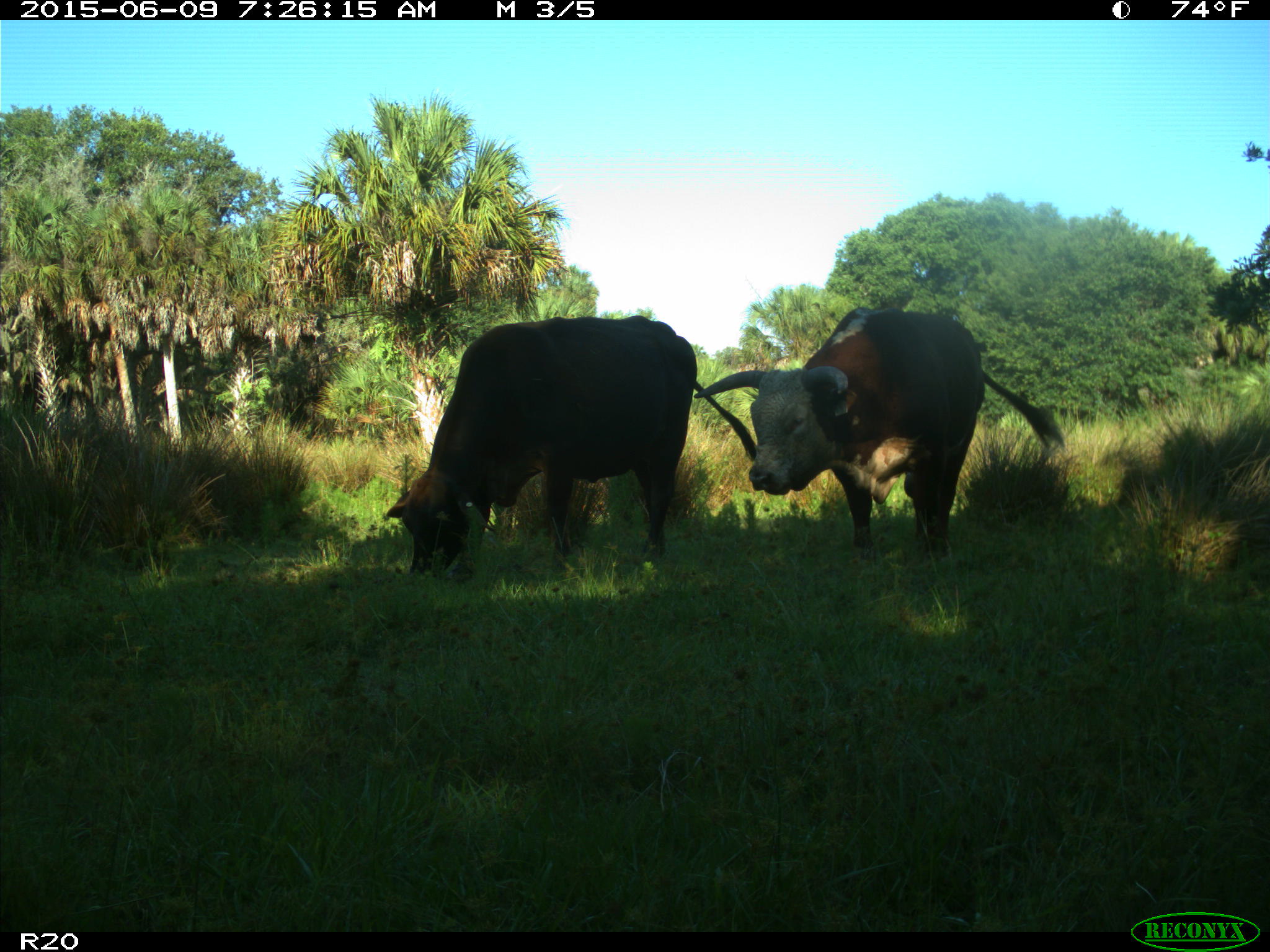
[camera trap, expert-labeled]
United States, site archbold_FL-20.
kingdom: Animalia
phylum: Chordata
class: Mammalia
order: Artiodactyla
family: Bovidae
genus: Bos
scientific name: Bos taurus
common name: domestic cow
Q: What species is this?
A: Bos taurus (domestic cow).